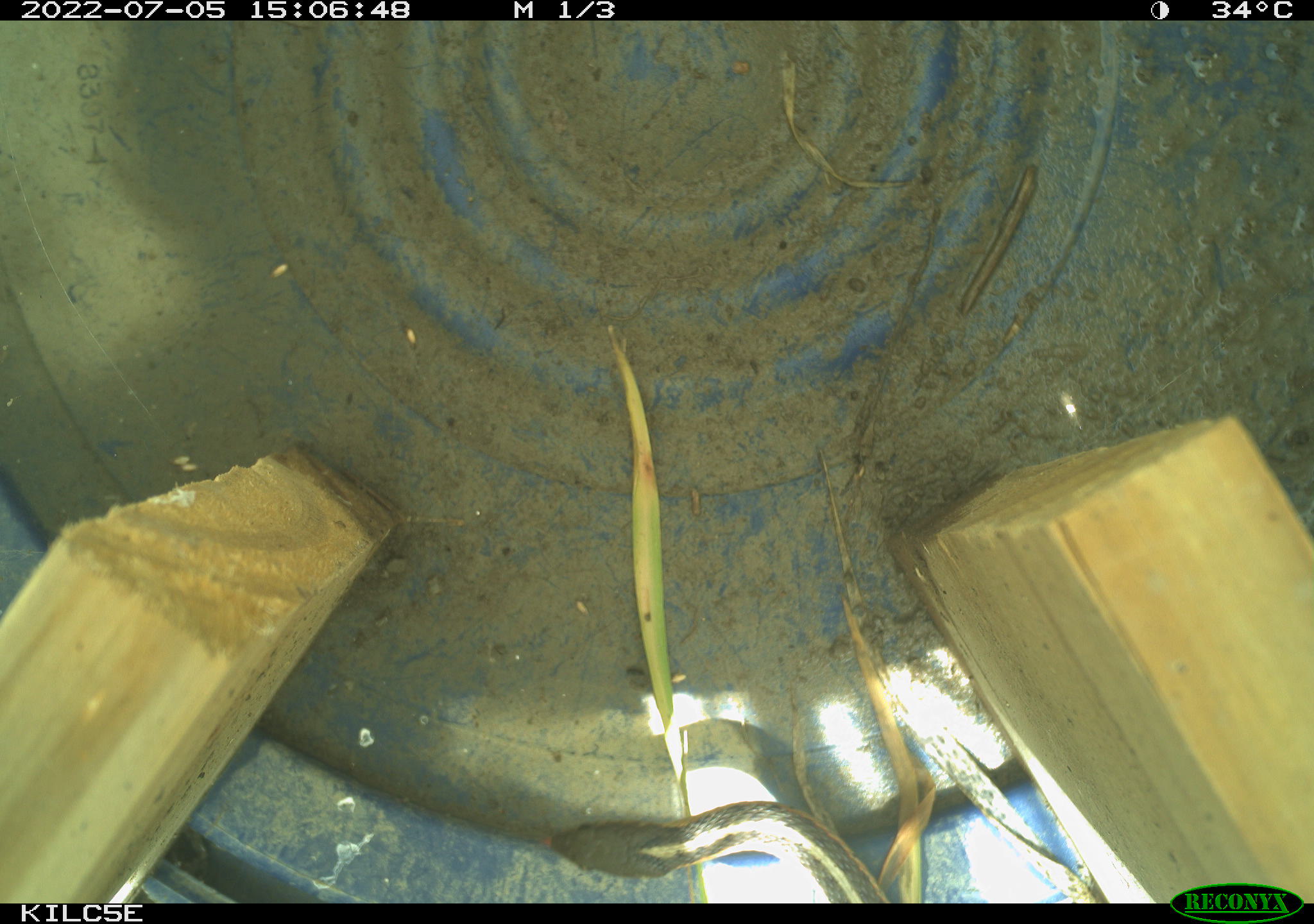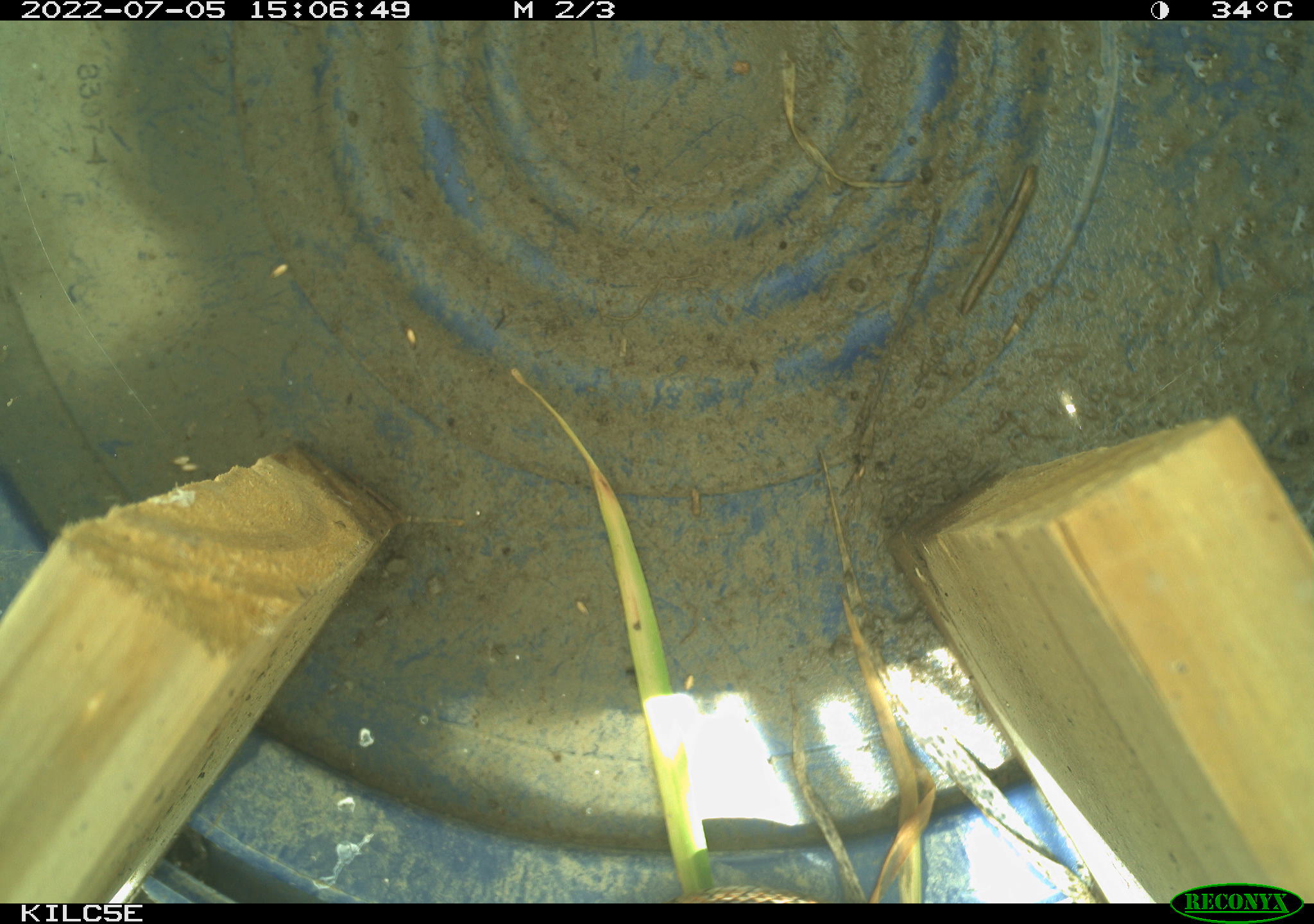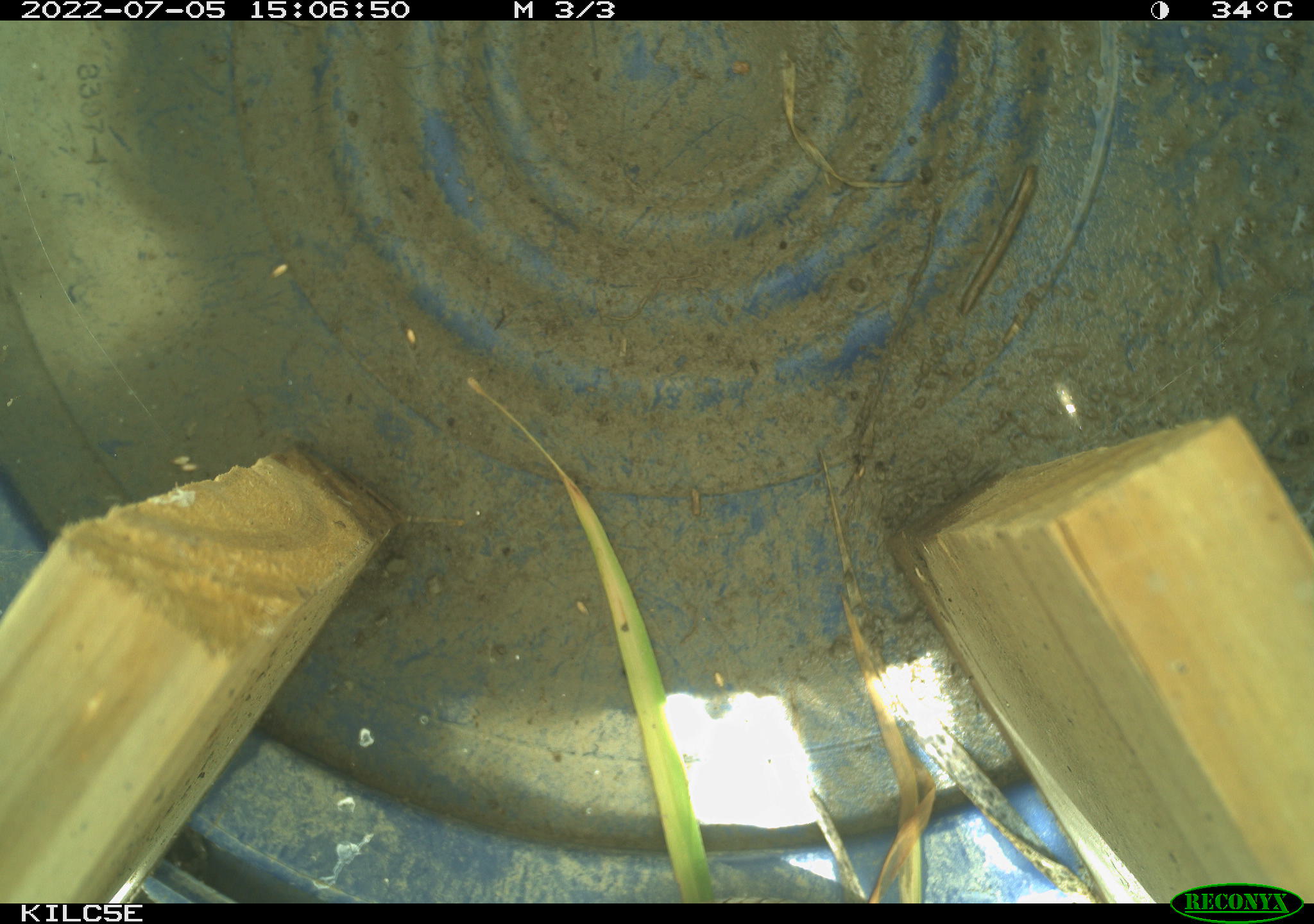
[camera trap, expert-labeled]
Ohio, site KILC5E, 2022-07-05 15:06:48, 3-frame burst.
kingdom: Animalia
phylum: Chordata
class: Reptilia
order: Squamata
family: Colubridae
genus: Thamnophis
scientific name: Thamnophis sirtalis sirtalis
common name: eastern gartersnake